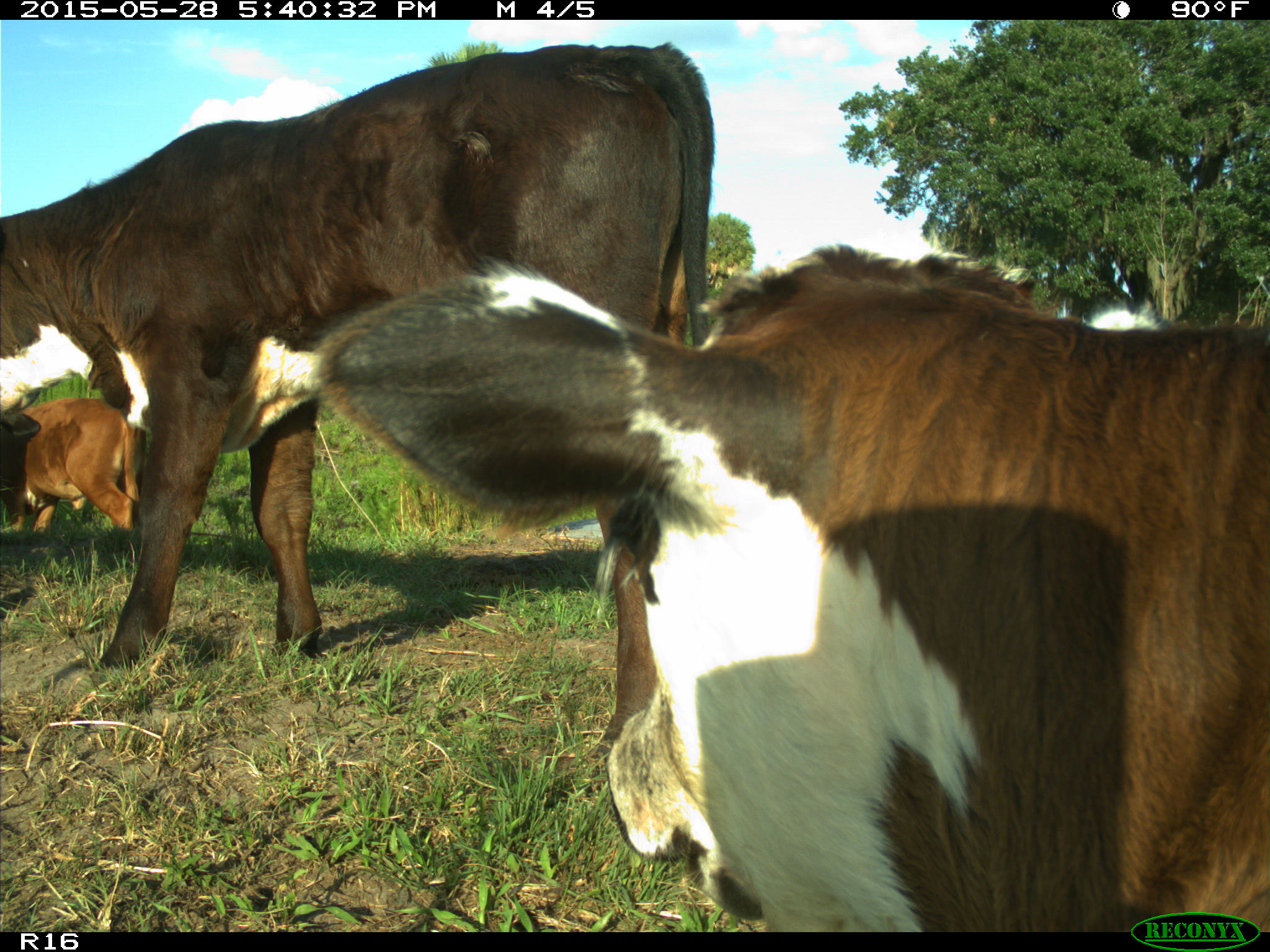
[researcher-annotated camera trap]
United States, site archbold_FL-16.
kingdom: Animalia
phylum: Chordata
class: Mammalia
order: Artiodactyla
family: Bovidae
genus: Bos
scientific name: Bos taurus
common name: domestic cow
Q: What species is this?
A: Bos taurus (domestic cow).